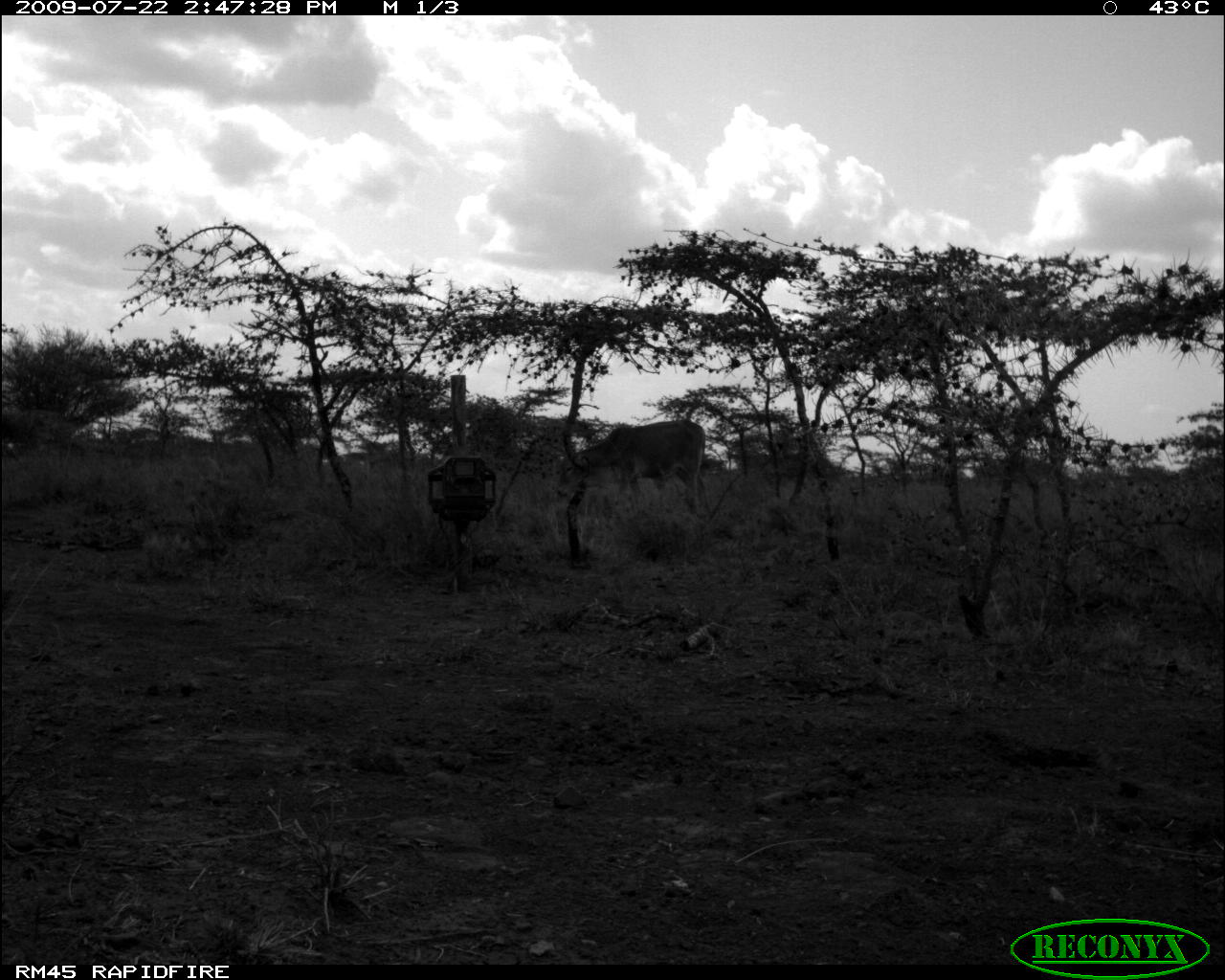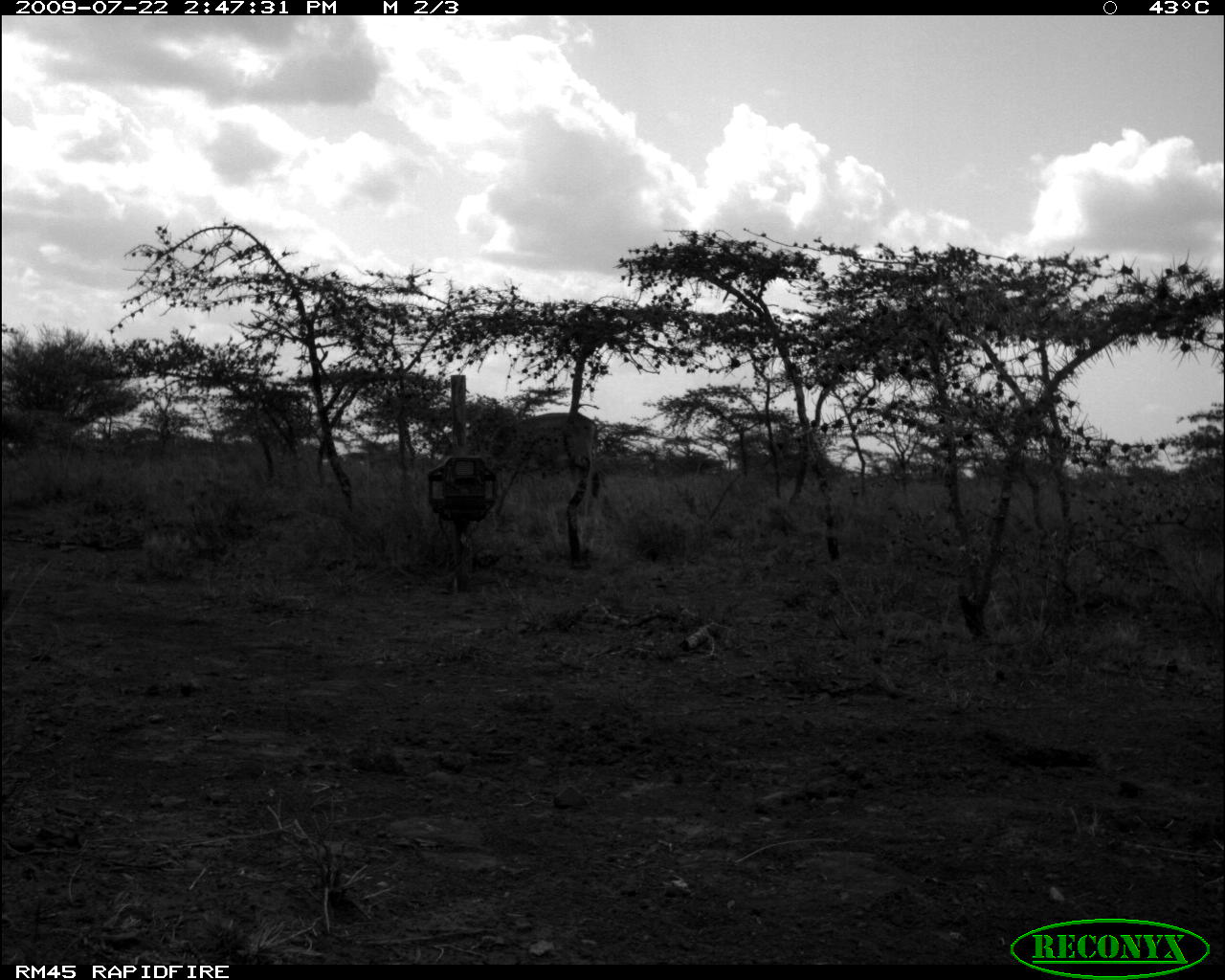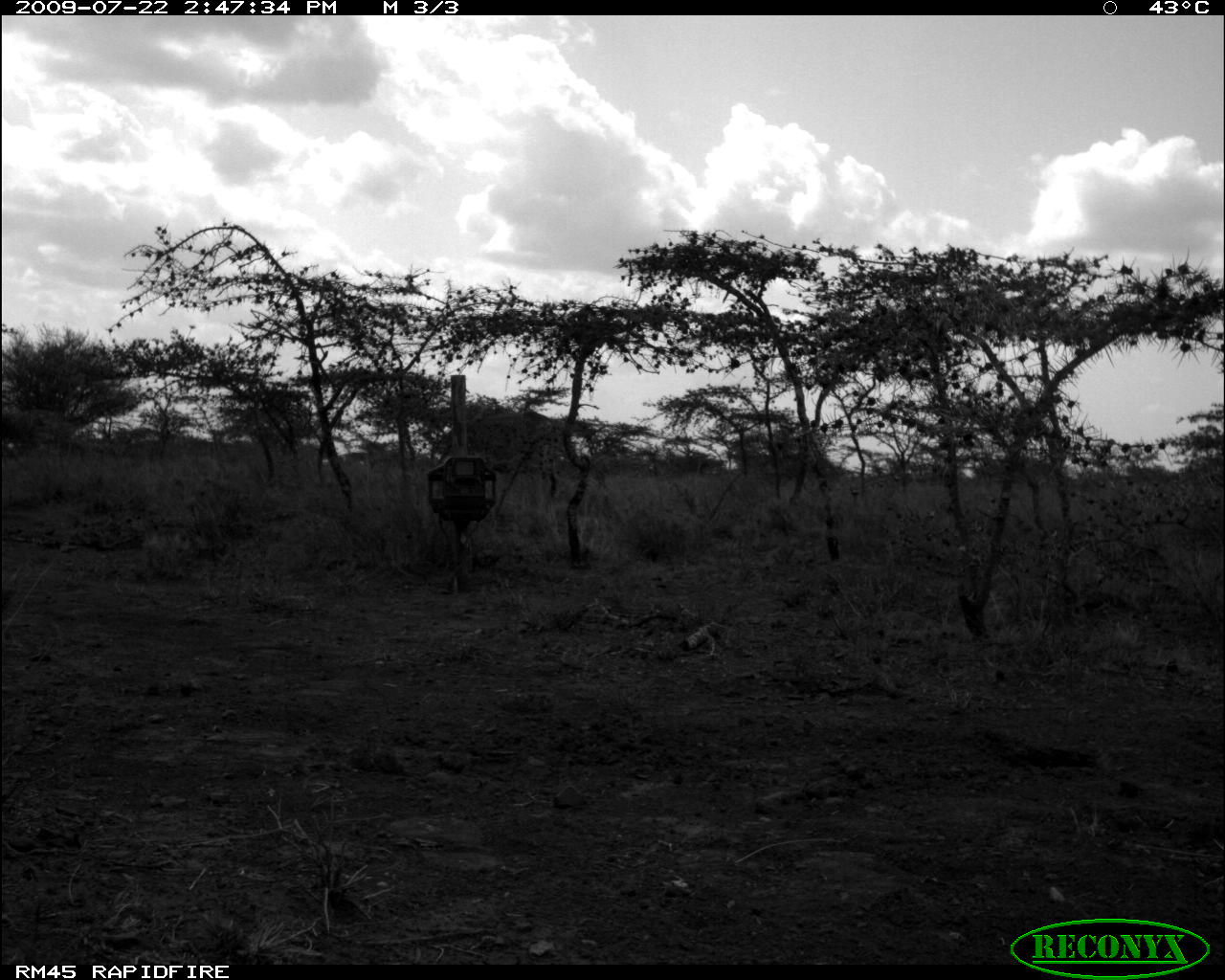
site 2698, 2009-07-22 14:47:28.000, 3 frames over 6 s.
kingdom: Animalia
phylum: Chordata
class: Mammalia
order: Artiodactyla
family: Bovidae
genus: Bos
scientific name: Bos taurus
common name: domestic cattle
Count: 1.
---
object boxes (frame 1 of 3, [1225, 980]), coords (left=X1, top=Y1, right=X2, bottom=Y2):
bos taurus: (left=570, top=418, right=707, bottom=515)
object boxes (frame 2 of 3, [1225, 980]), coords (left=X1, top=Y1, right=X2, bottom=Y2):
bos taurus: (left=483, top=412, right=599, bottom=505)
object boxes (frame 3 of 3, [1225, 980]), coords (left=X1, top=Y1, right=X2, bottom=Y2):
bos taurus: (left=444, top=406, right=563, bottom=496)